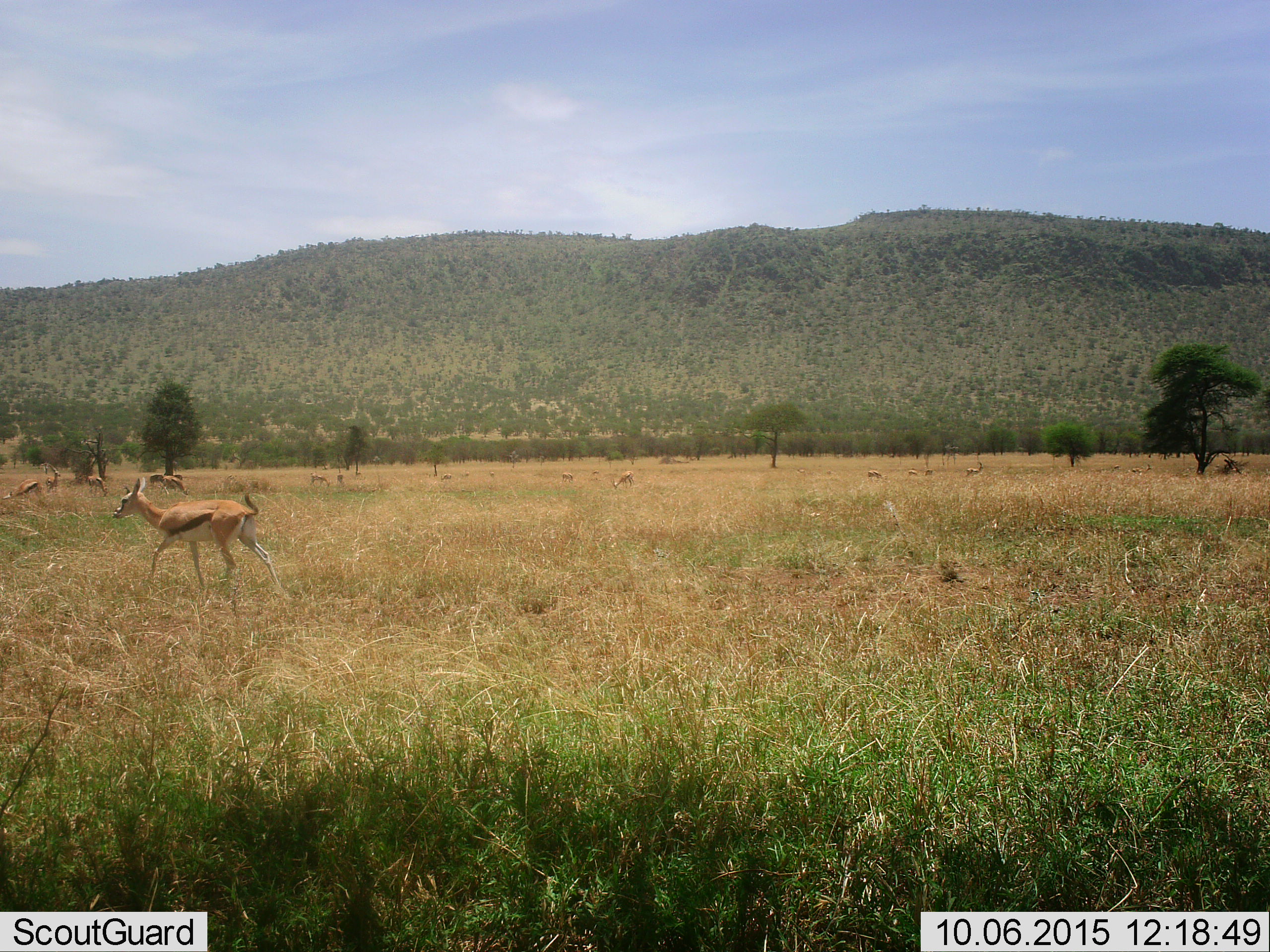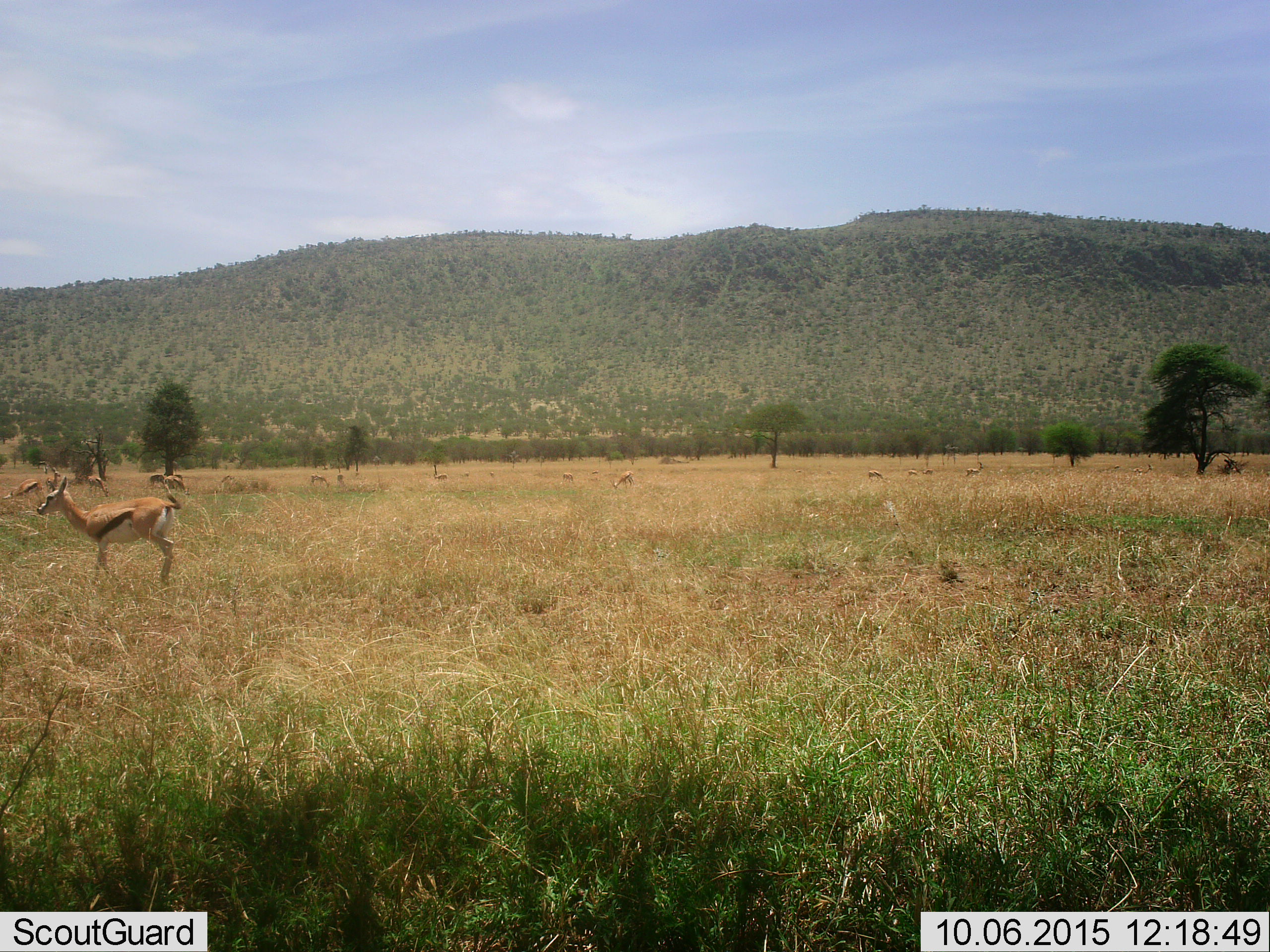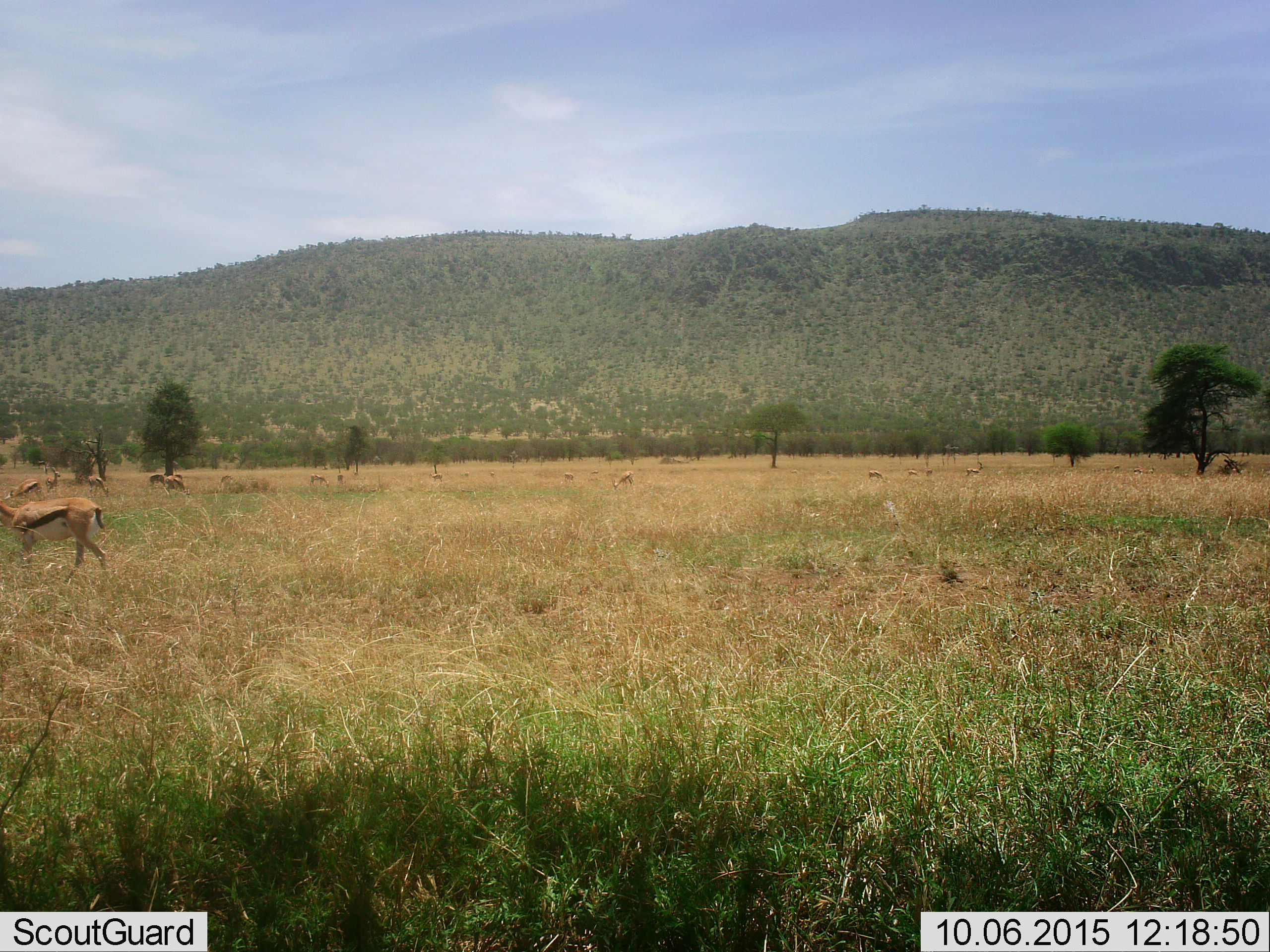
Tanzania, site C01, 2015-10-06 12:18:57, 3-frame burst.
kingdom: Animalia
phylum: Chordata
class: Mammalia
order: Artiodactyla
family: Bovidae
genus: Eudorcas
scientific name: Eudorcas thomsonii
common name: thomson's gazelle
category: gazellethomsons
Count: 11-50.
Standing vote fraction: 53%.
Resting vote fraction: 21%.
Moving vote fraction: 95%.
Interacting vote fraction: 5%.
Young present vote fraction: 32%.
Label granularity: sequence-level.